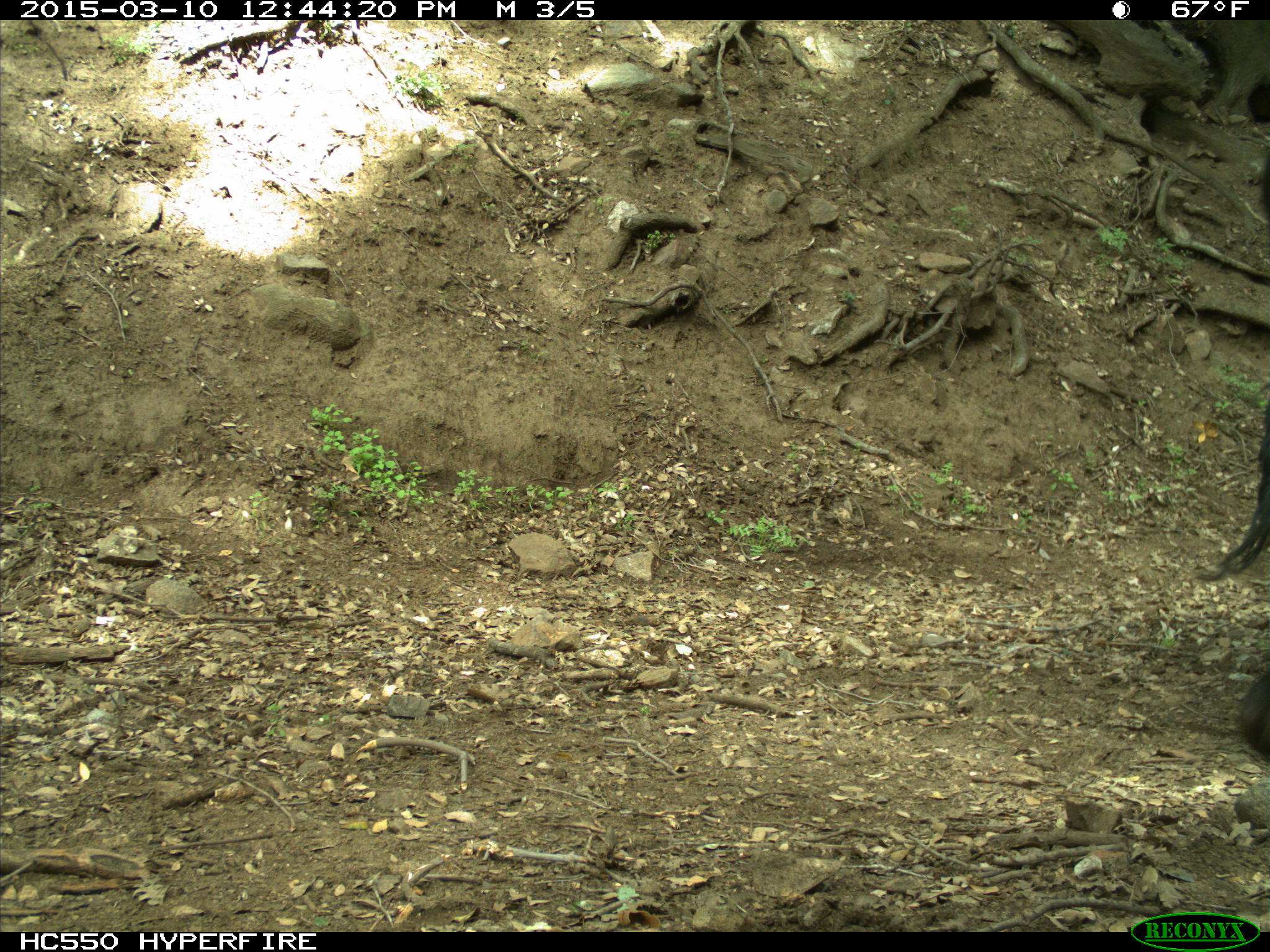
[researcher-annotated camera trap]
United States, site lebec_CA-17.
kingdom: Animalia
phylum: Chordata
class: Mammalia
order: Artiodactyla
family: Bovidae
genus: Bos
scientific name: Bos taurus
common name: domestic cow